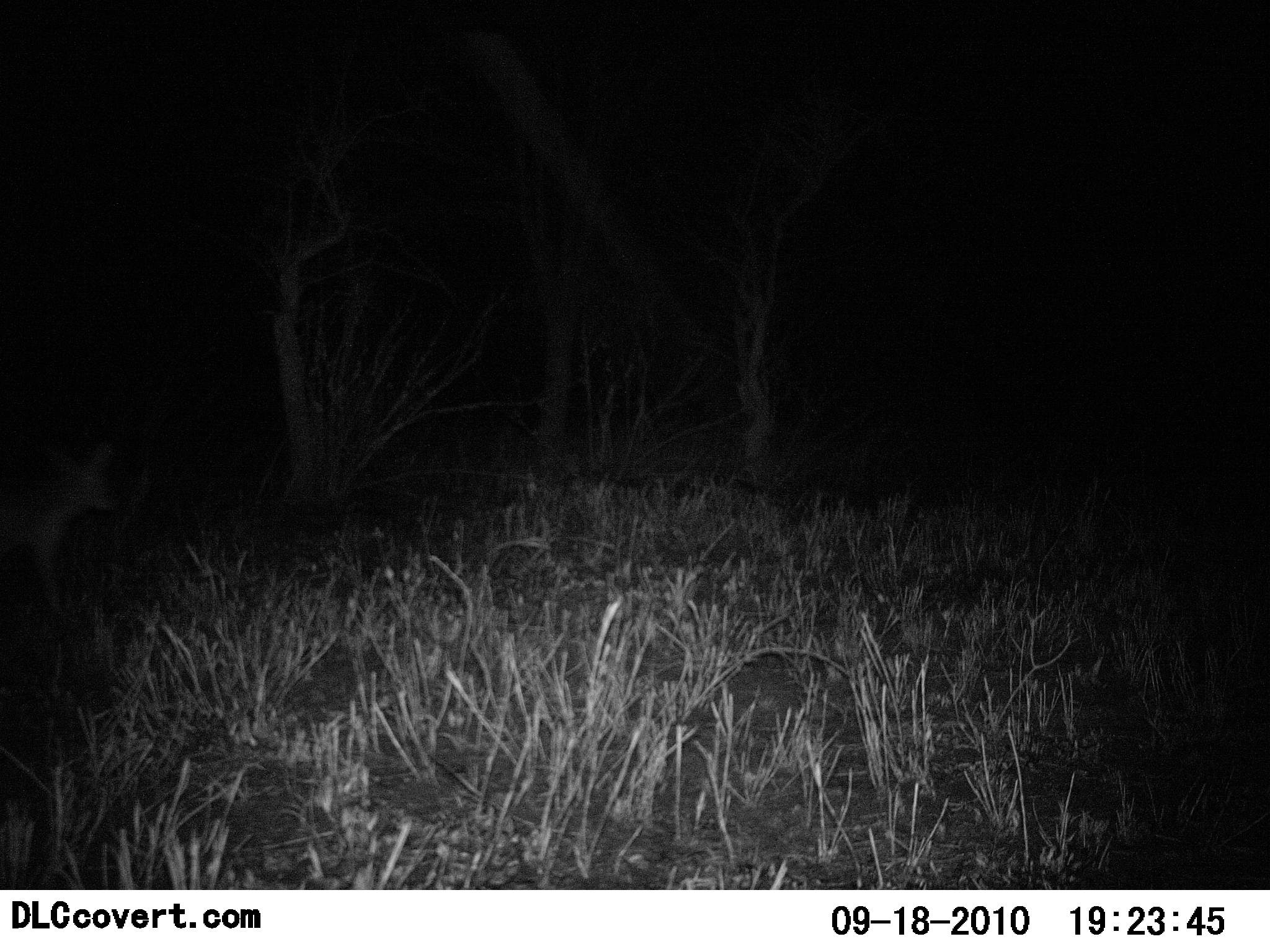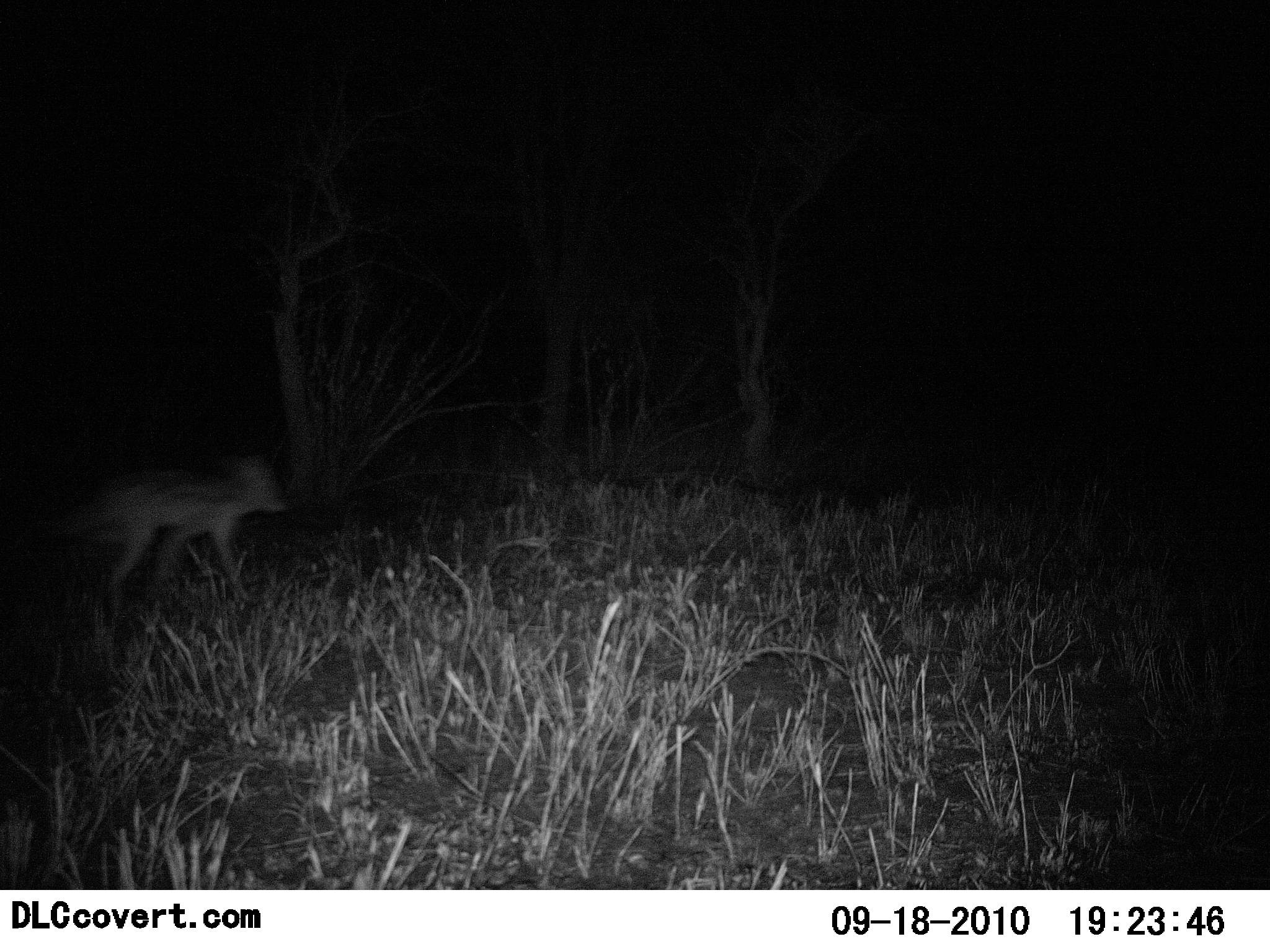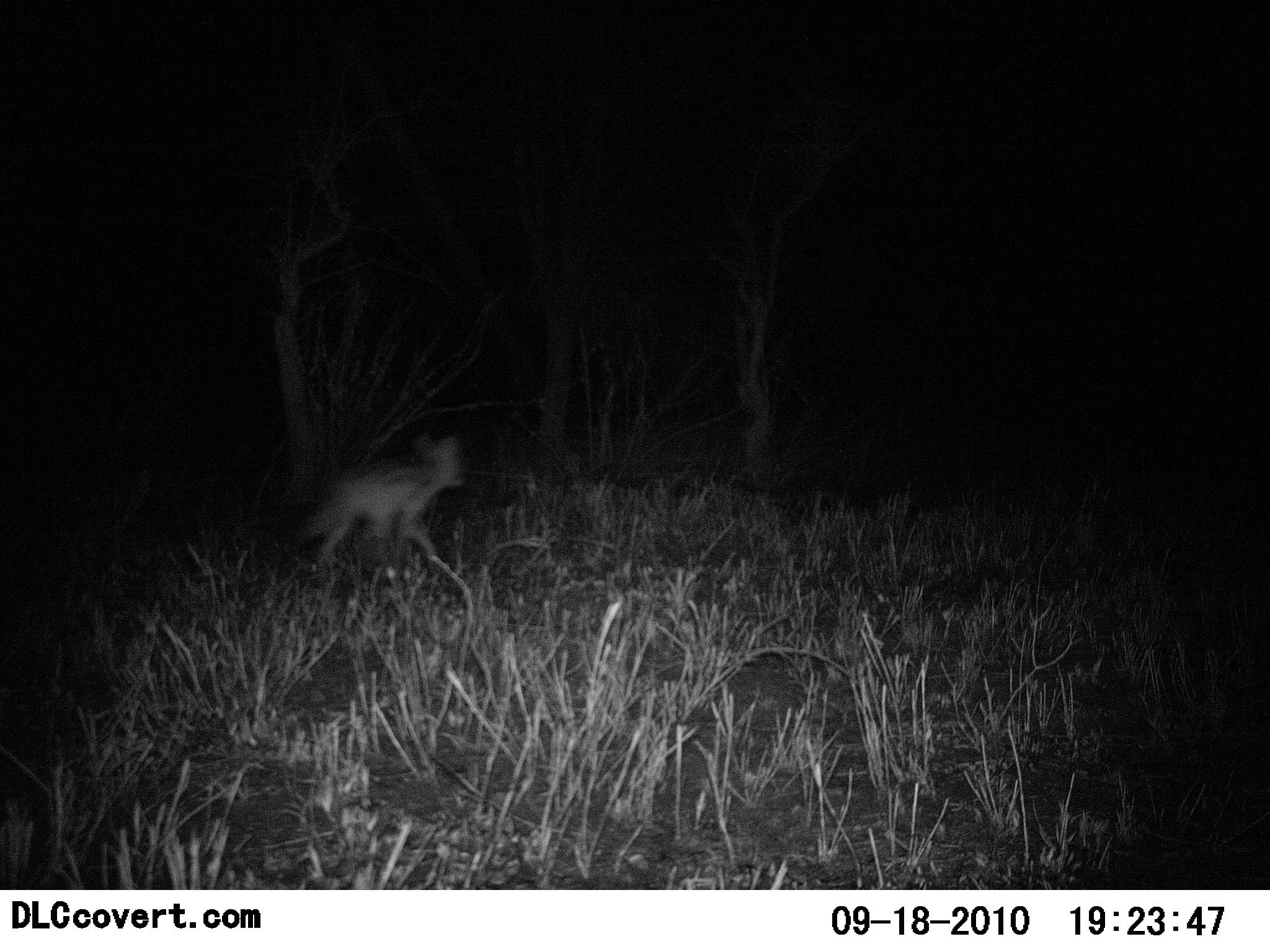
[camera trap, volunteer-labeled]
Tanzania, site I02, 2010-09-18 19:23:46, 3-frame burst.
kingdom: Animalia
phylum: Chordata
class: Mammalia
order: Carnivora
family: Canidae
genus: Lupulella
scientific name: Lupulella mesomelas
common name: black-backed jackal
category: jackal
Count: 1.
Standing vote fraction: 0%.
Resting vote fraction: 0%.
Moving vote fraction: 100%.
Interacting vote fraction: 0%.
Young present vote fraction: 0%.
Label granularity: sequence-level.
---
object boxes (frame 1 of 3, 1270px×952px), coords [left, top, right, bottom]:
animal: [0, 438, 127, 614]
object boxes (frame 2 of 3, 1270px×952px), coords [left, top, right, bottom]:
animal: [60, 454, 291, 622]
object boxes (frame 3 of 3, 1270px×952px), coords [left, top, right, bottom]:
animal: [295, 431, 467, 587]